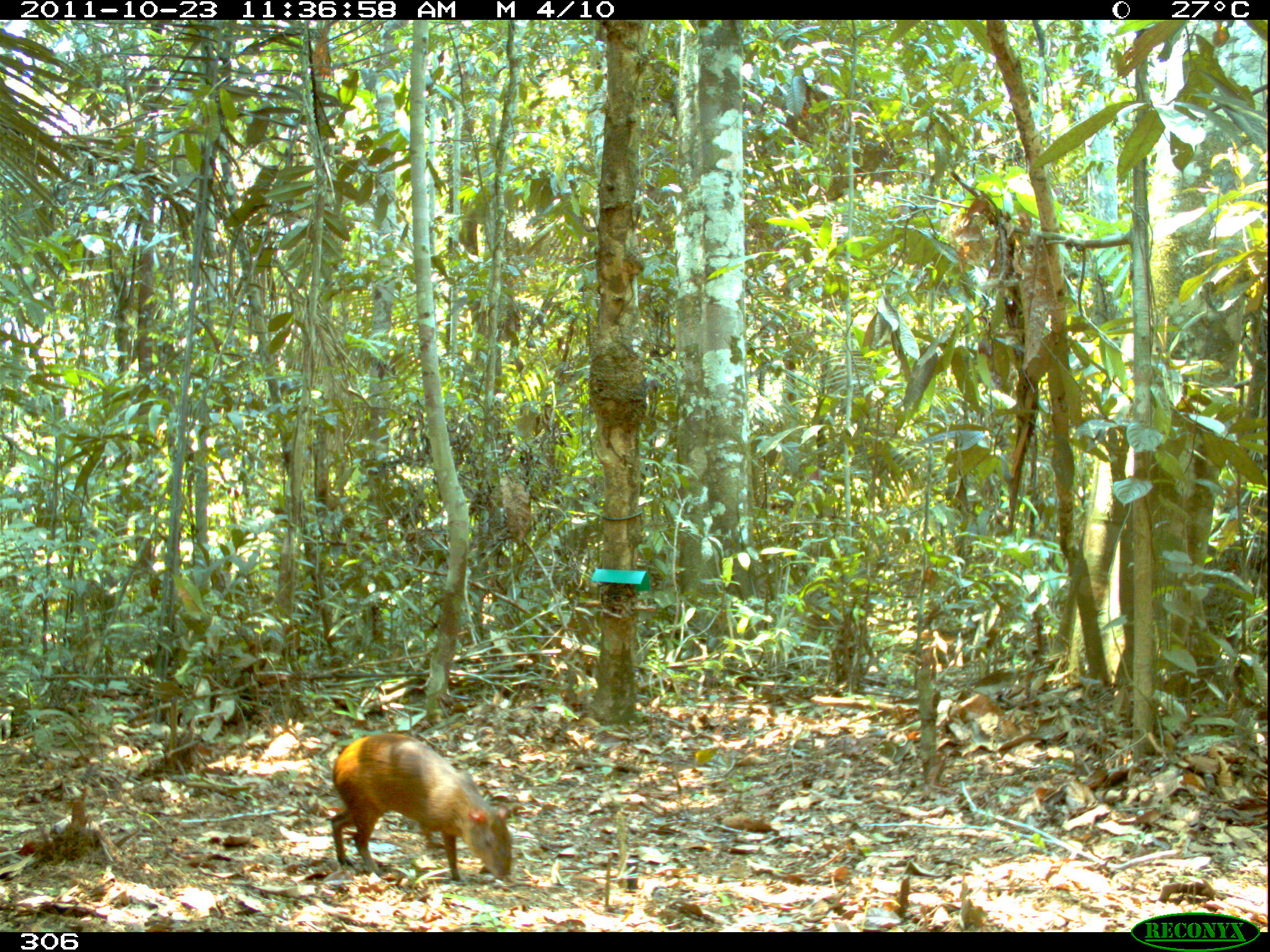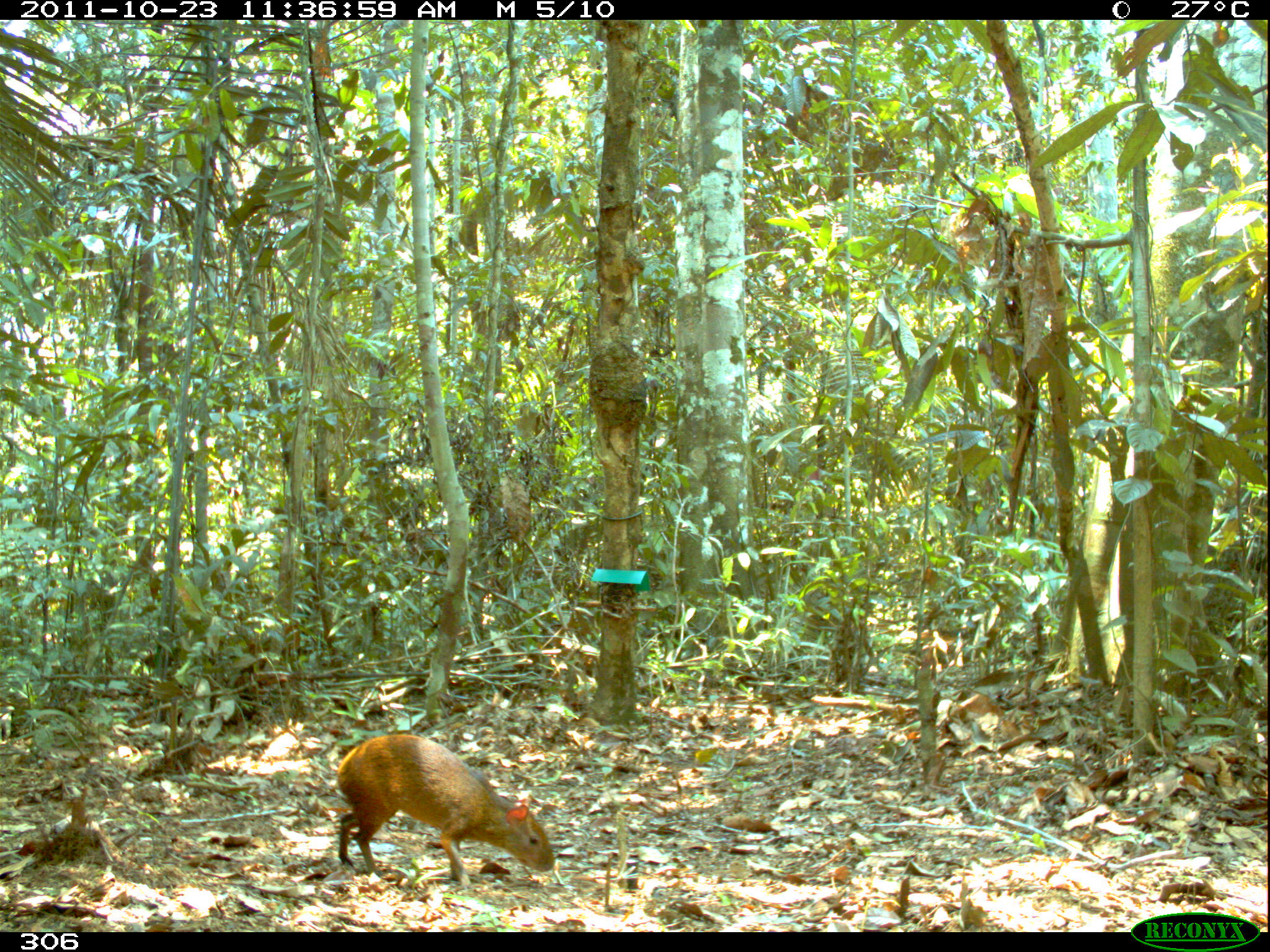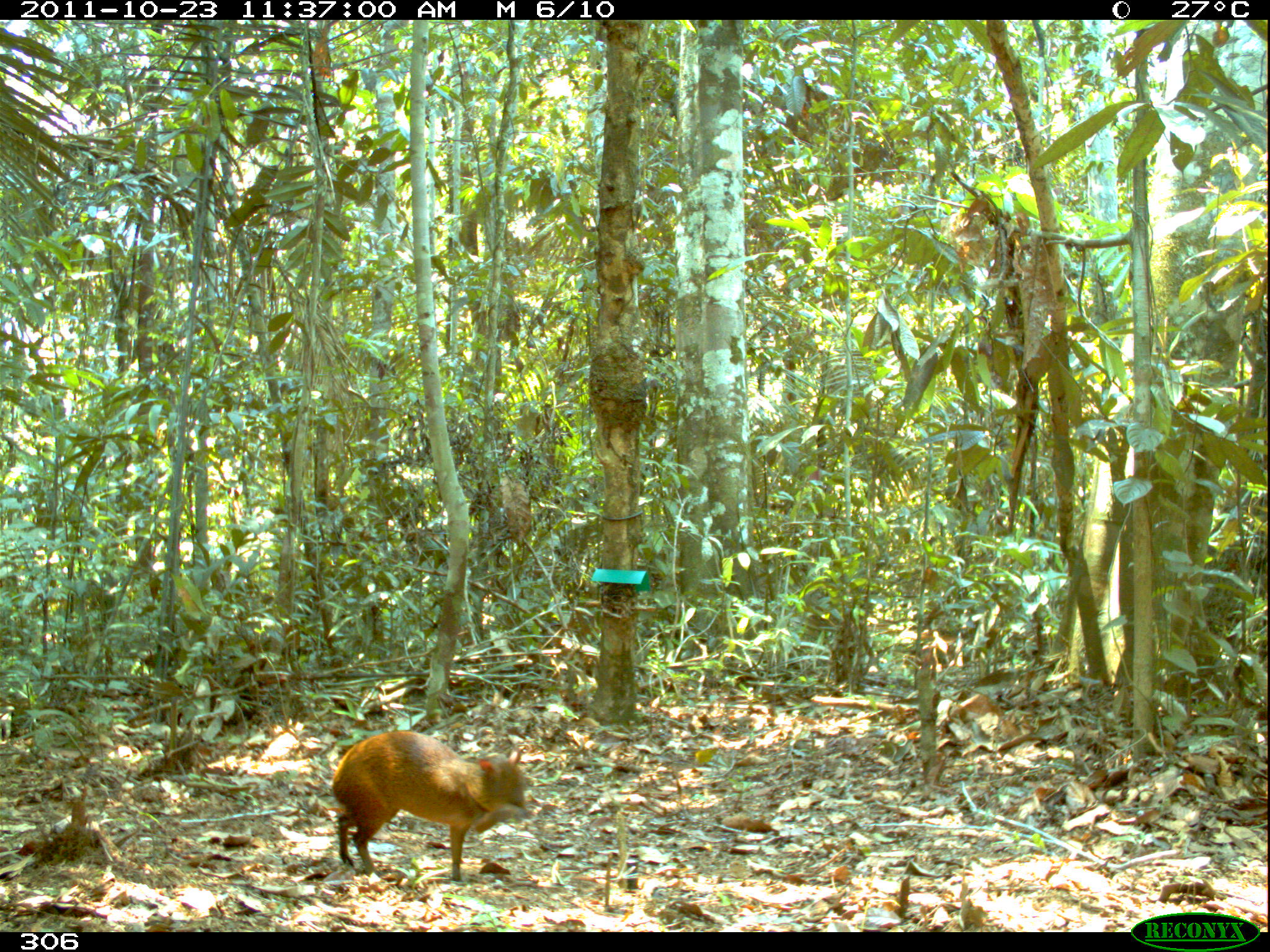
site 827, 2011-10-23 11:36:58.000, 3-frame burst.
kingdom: Animalia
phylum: Chordata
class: Mammalia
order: Rodentia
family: Dasyproctidae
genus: Dasyprocta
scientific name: Dasyprocta punctata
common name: central american agouti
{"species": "Dasyprocta punctata (central american agouti)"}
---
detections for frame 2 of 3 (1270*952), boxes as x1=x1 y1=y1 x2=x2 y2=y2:
dasyprocta punctata: x1=336 y1=733 x2=555 y2=886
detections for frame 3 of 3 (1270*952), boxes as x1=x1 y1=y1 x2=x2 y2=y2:
dasyprocta punctata: x1=331 y1=730 x2=525 y2=882